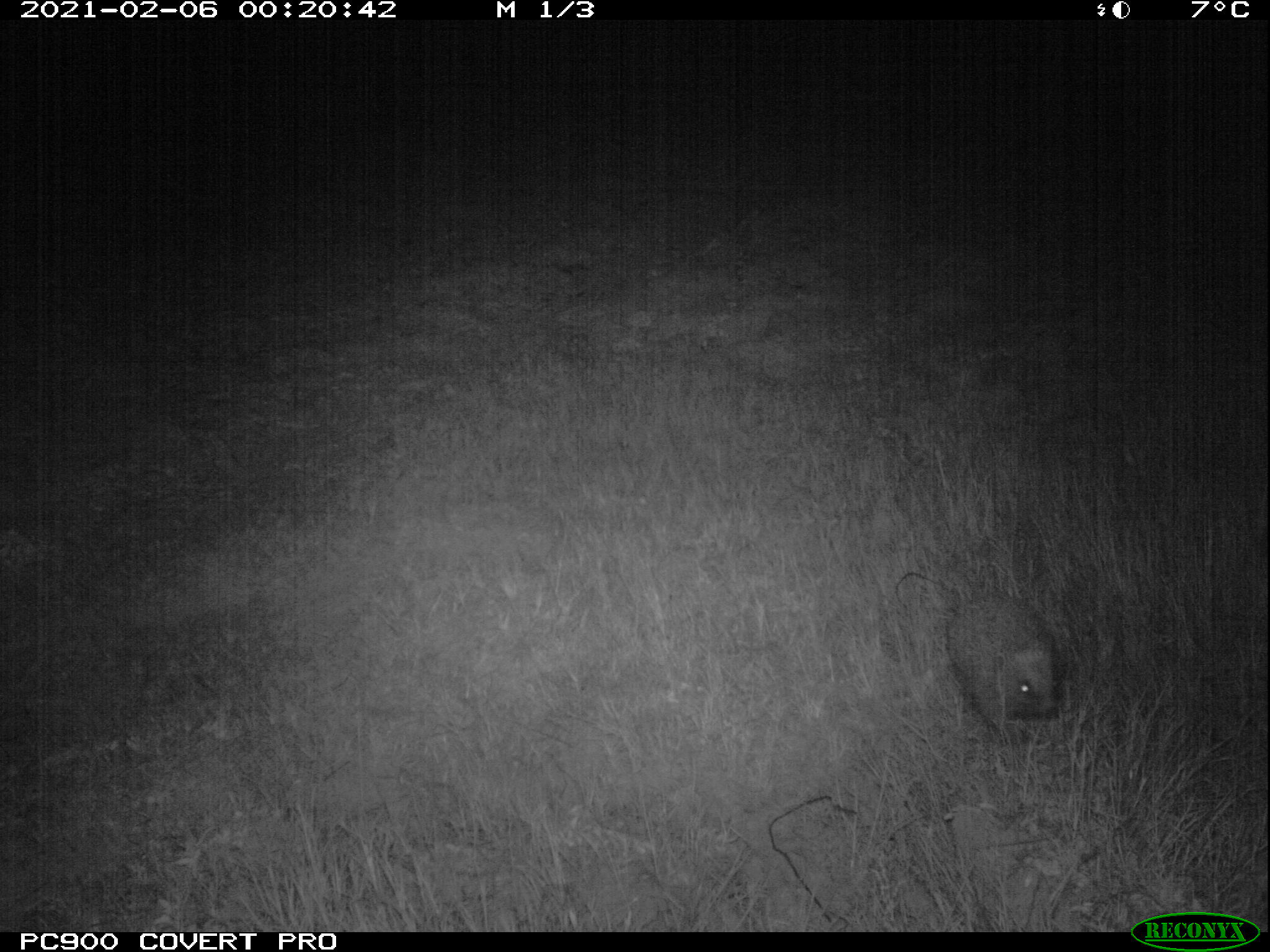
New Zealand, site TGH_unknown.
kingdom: Animalia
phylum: Chordata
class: Mammalia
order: Eulipotyphla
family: Erinaceidae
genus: Erinaceus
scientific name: Erinaceus europaeus europaeus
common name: european hedgehog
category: hedgehog